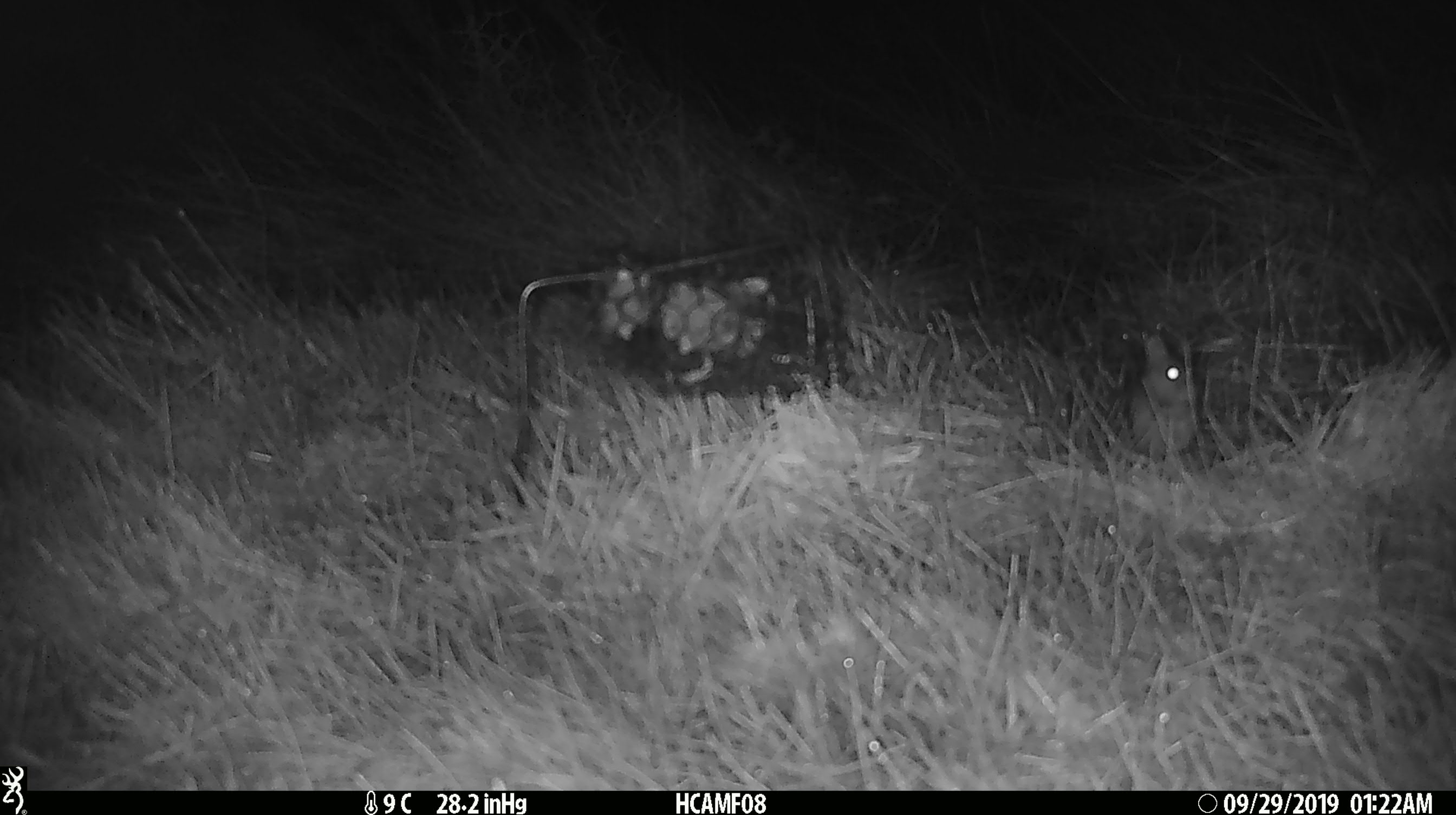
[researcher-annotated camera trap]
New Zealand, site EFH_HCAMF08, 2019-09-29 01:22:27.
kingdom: Animalia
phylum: Chordata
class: Mammalia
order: Rodentia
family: Muridae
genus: Mus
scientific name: Mus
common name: mouse